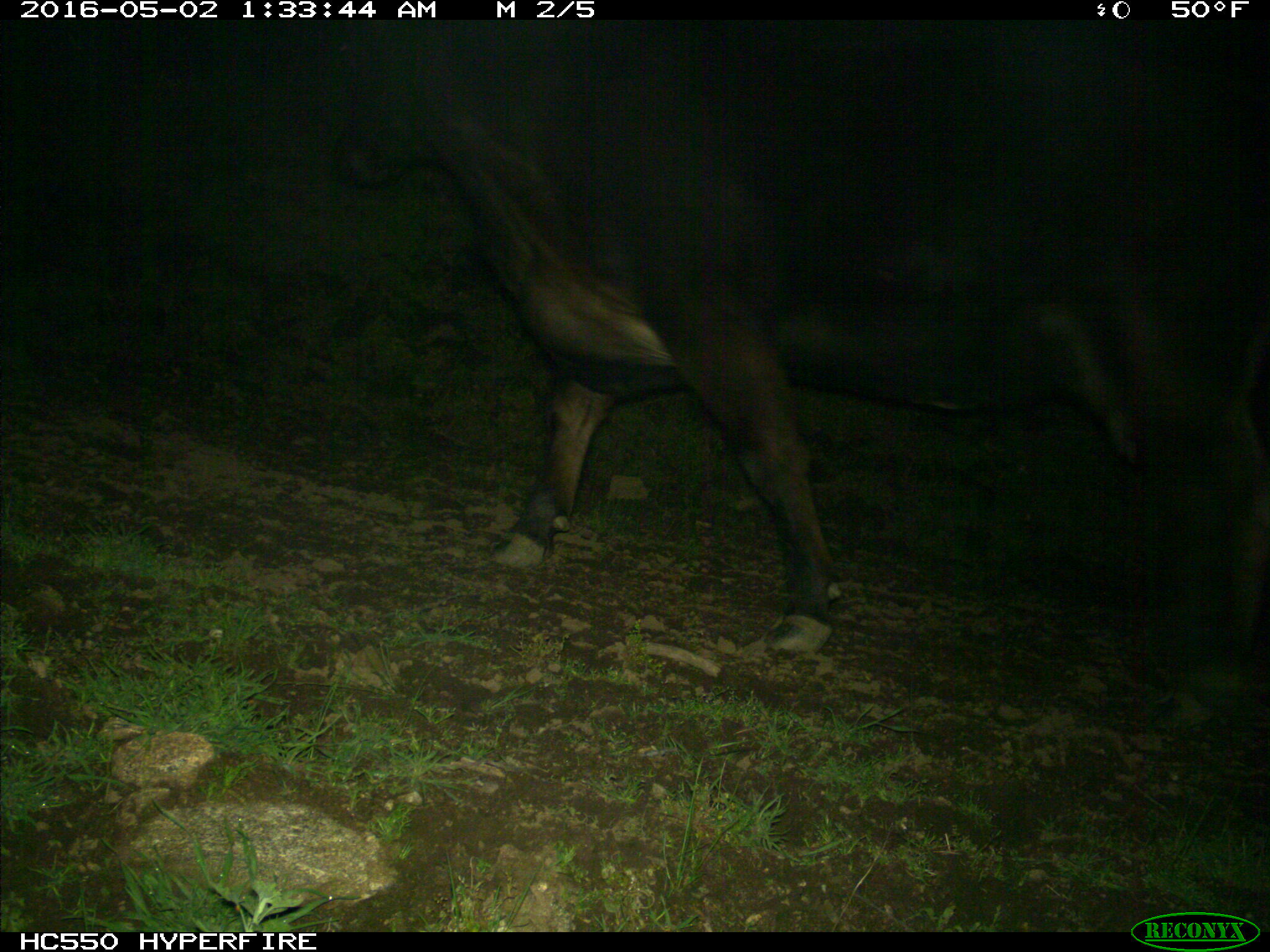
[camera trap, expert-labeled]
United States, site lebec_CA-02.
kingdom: Animalia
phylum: Chordata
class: Mammalia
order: Artiodactyla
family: Bovidae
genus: Bos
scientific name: Bos taurus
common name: domestic cow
Bos taurus (domestic cow).